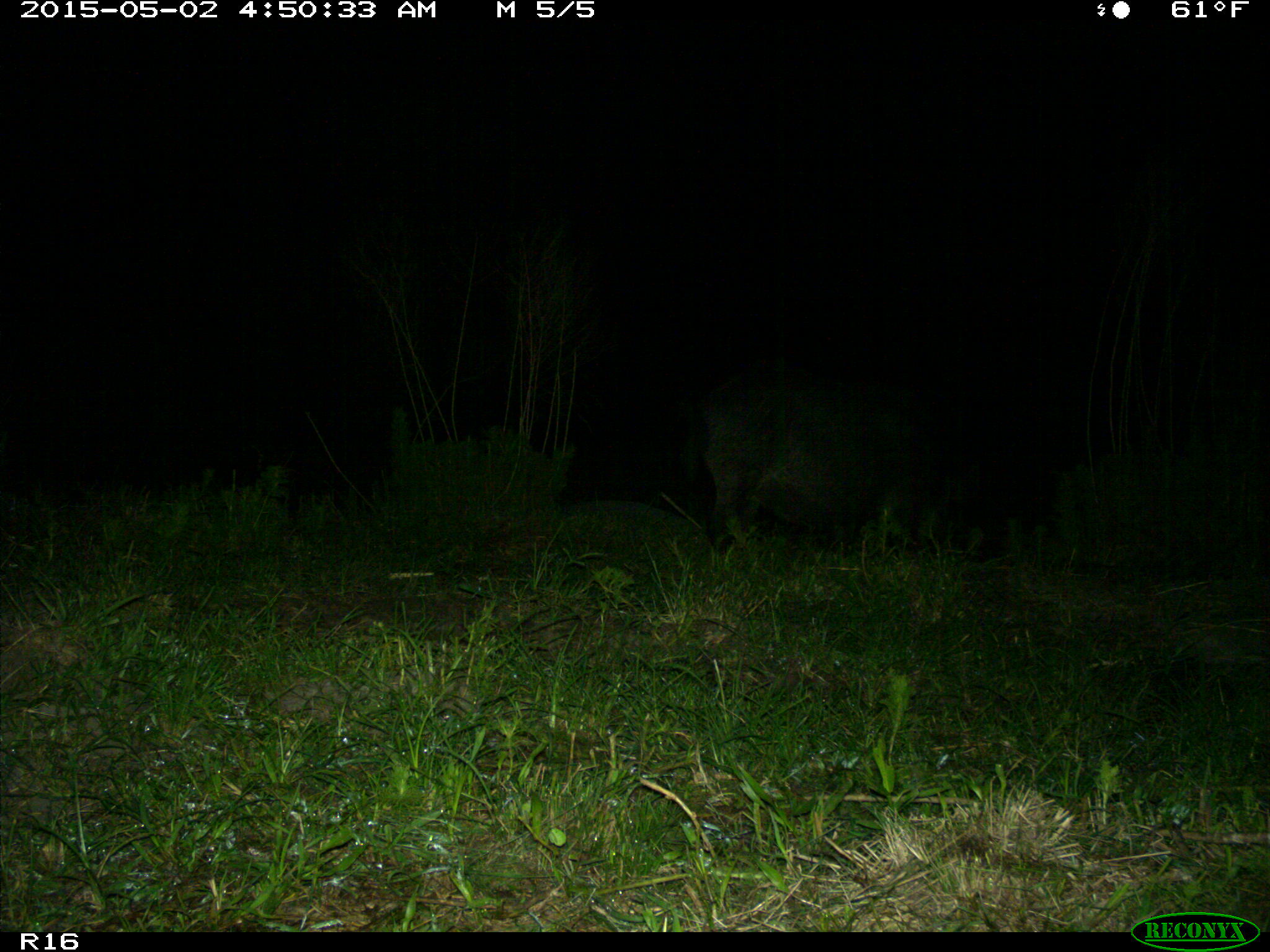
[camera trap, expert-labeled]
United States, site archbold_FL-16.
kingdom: Animalia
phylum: Chordata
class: Mammalia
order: Artiodactyla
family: Suidae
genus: Sus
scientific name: Sus scrofa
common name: wild boar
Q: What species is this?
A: Sus scrofa (wild boar).